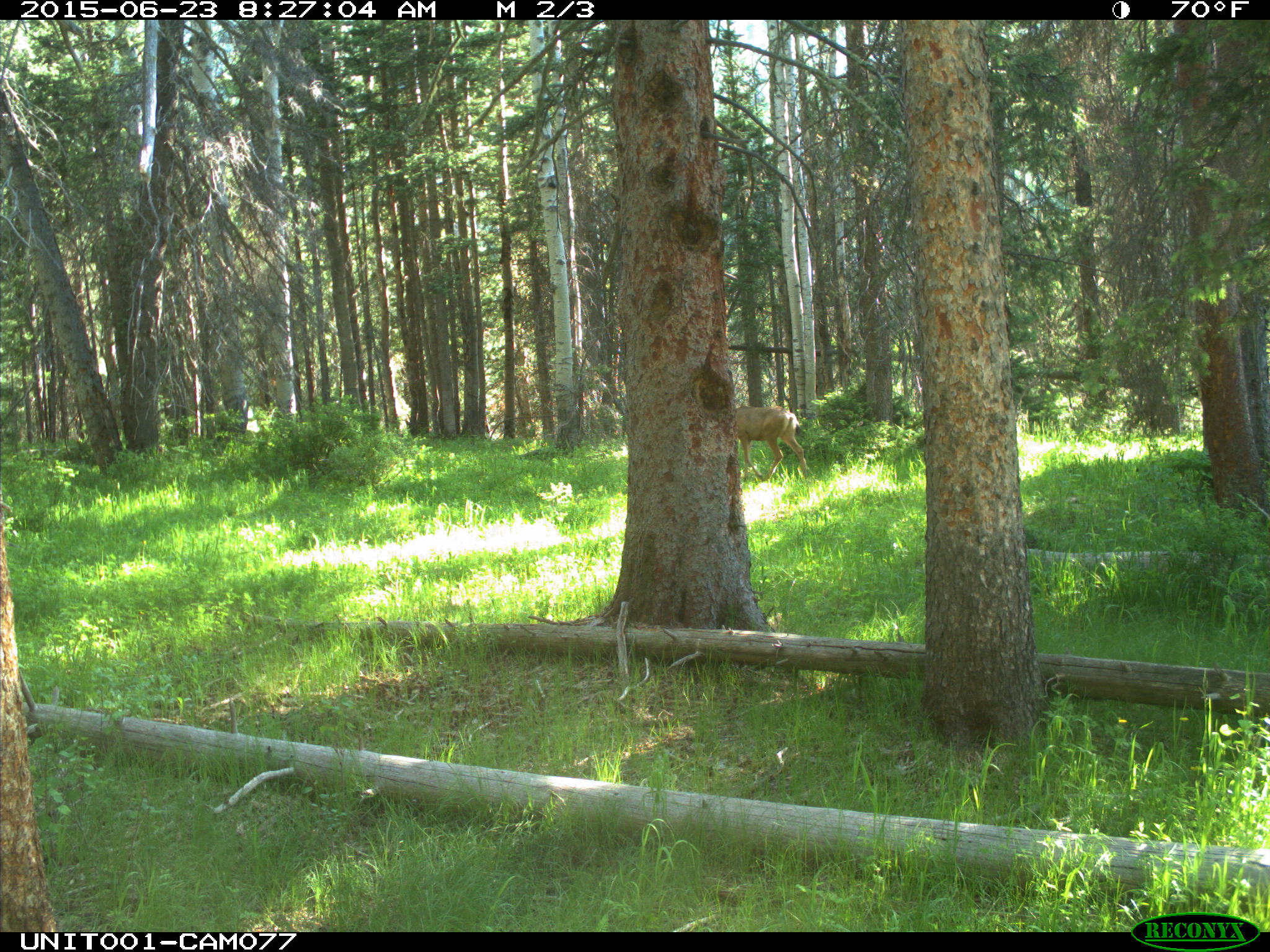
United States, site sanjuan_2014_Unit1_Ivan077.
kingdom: Animalia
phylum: Chordata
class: Mammalia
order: Artiodactyla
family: Cervidae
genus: Odocoileus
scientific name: Odocoileus hemionus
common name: mule deer